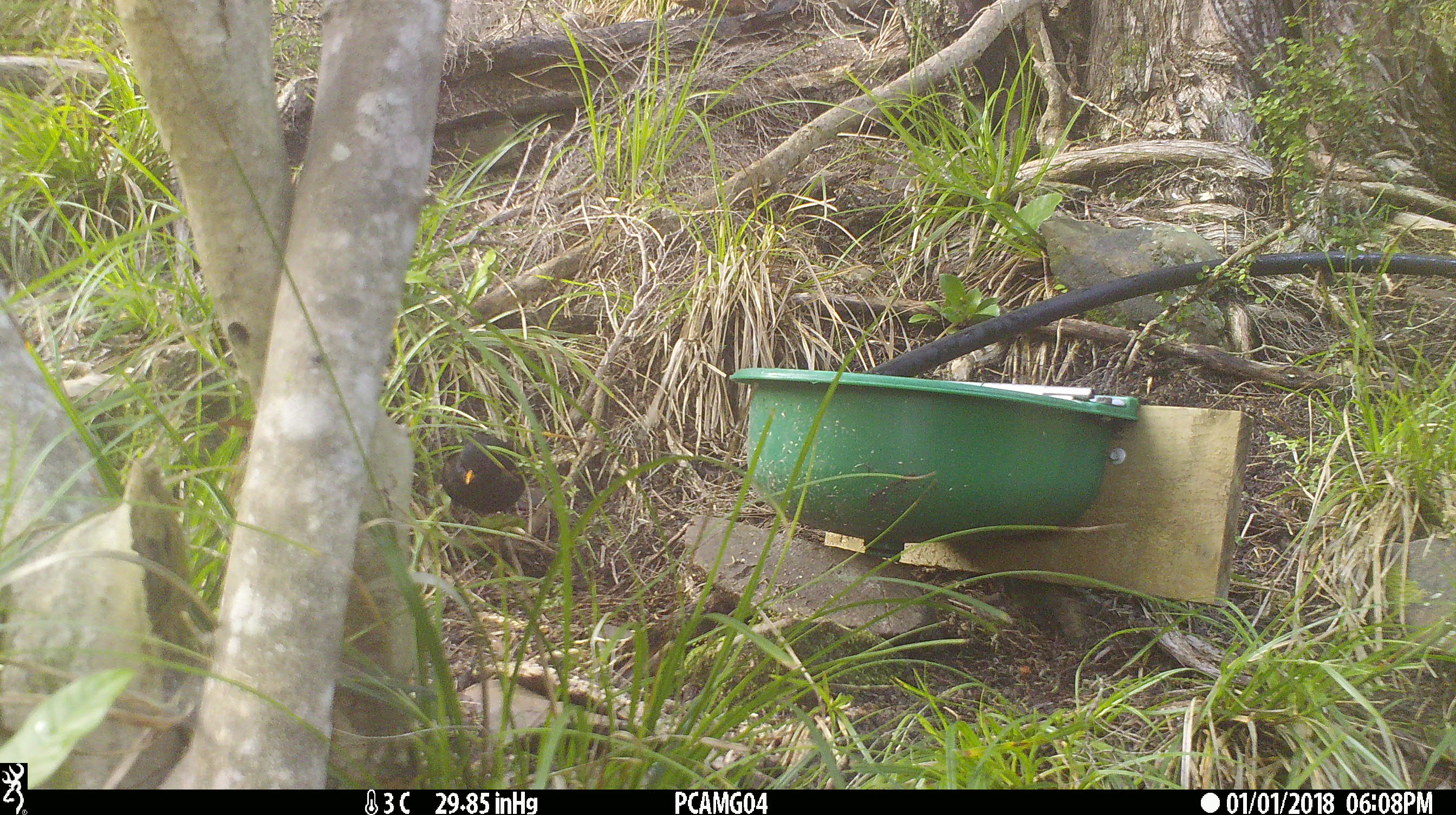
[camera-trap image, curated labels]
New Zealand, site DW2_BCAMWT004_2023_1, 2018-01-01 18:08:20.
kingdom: Animalia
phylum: Chordata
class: Aves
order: Passeriformes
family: Turdidae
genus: Turdus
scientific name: Turdus merula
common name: eurasian blackbird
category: blackbird